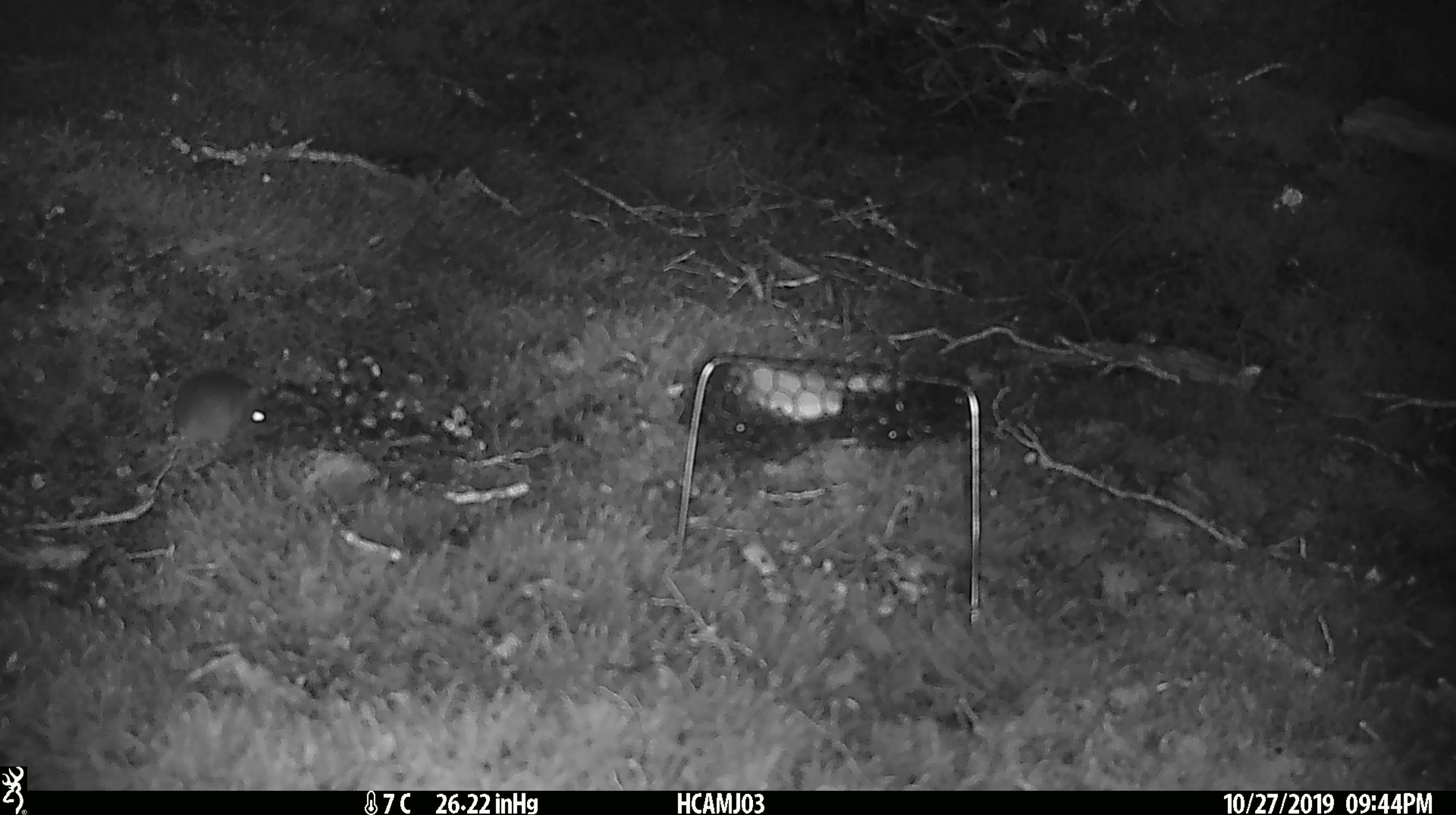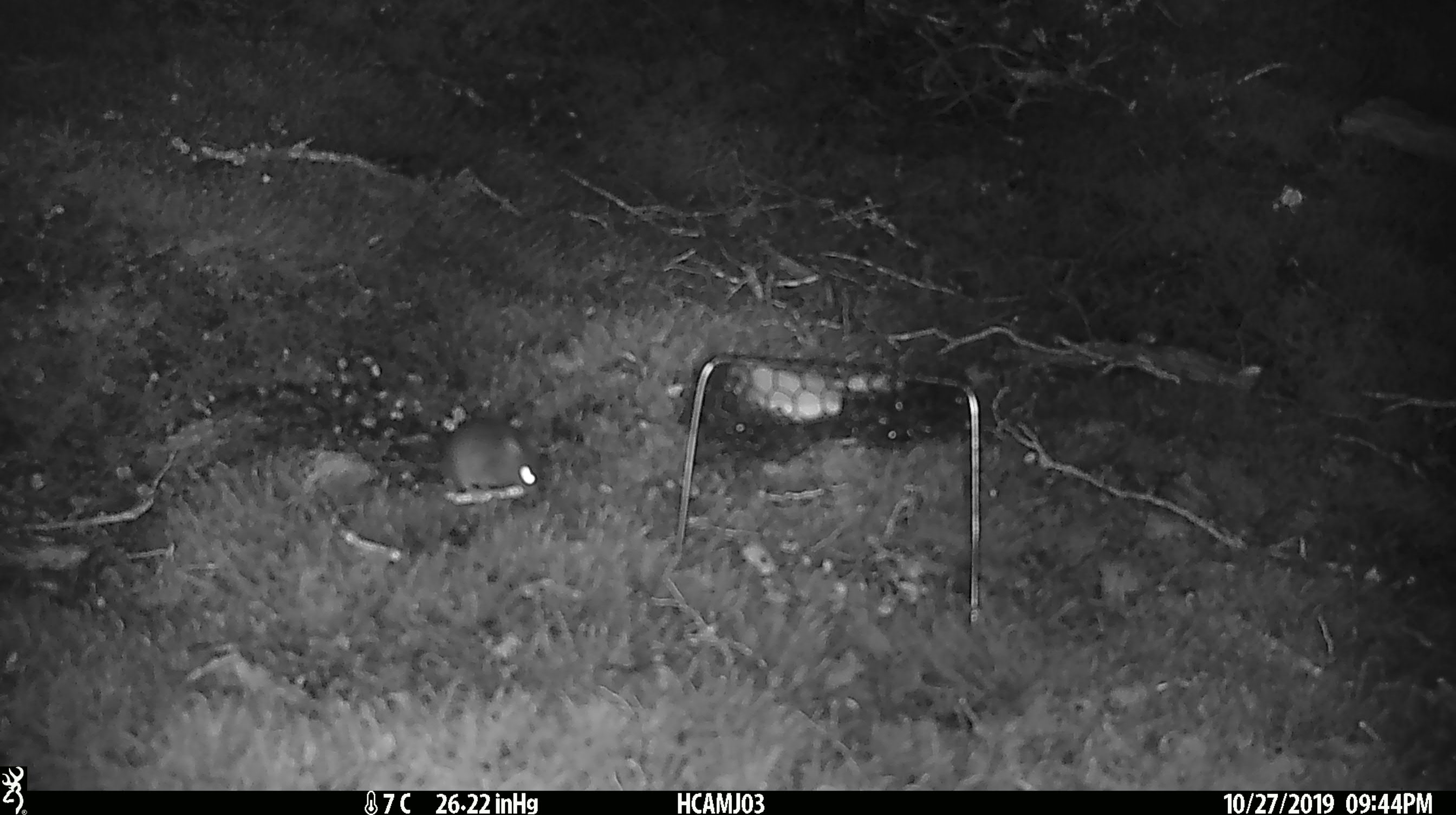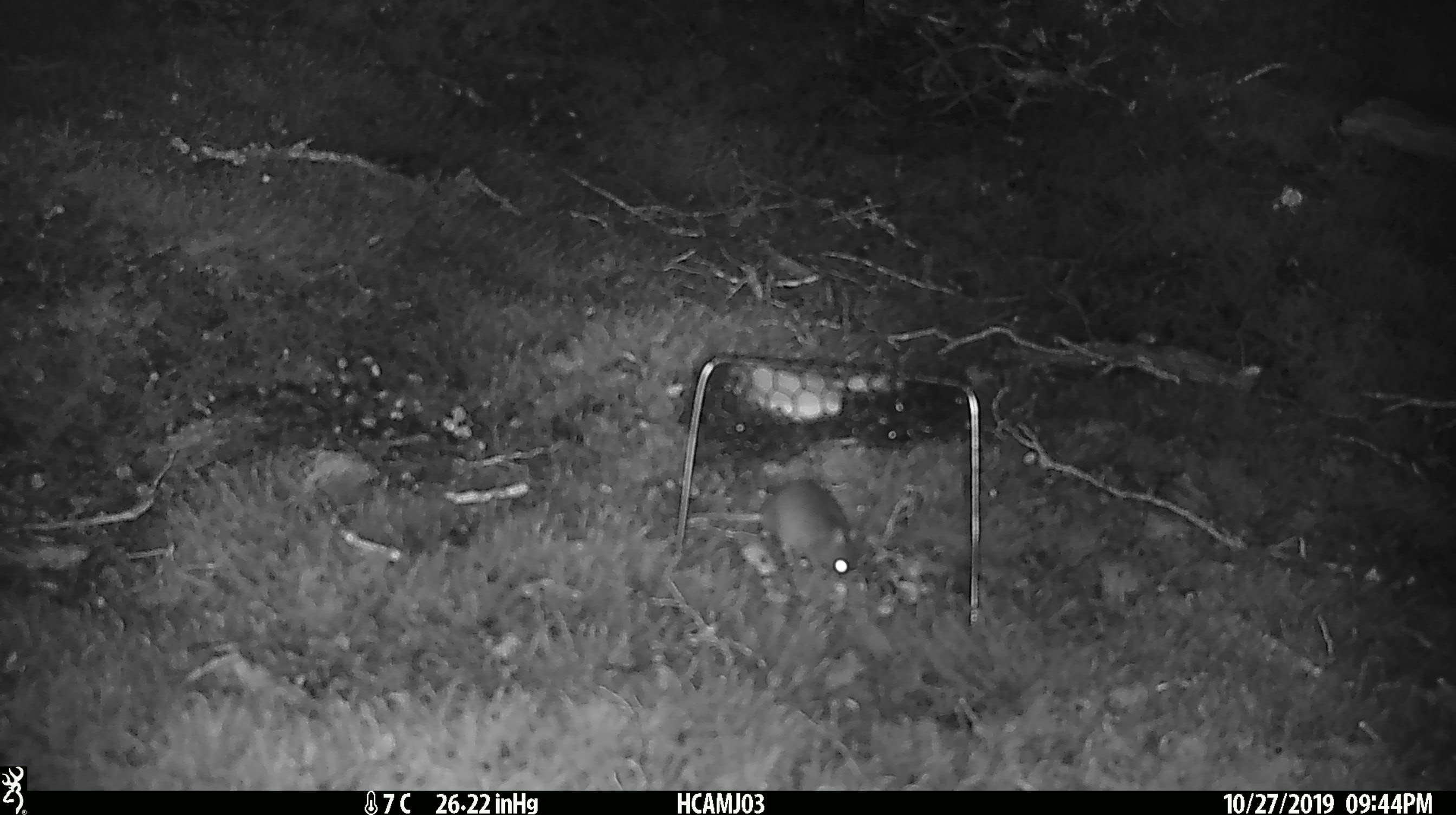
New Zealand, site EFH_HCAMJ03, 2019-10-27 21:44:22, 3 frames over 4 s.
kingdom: Animalia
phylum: Chordata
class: Mammalia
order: Rodentia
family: Muridae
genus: Mus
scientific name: Mus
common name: mouse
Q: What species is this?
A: Mouse (Mus).